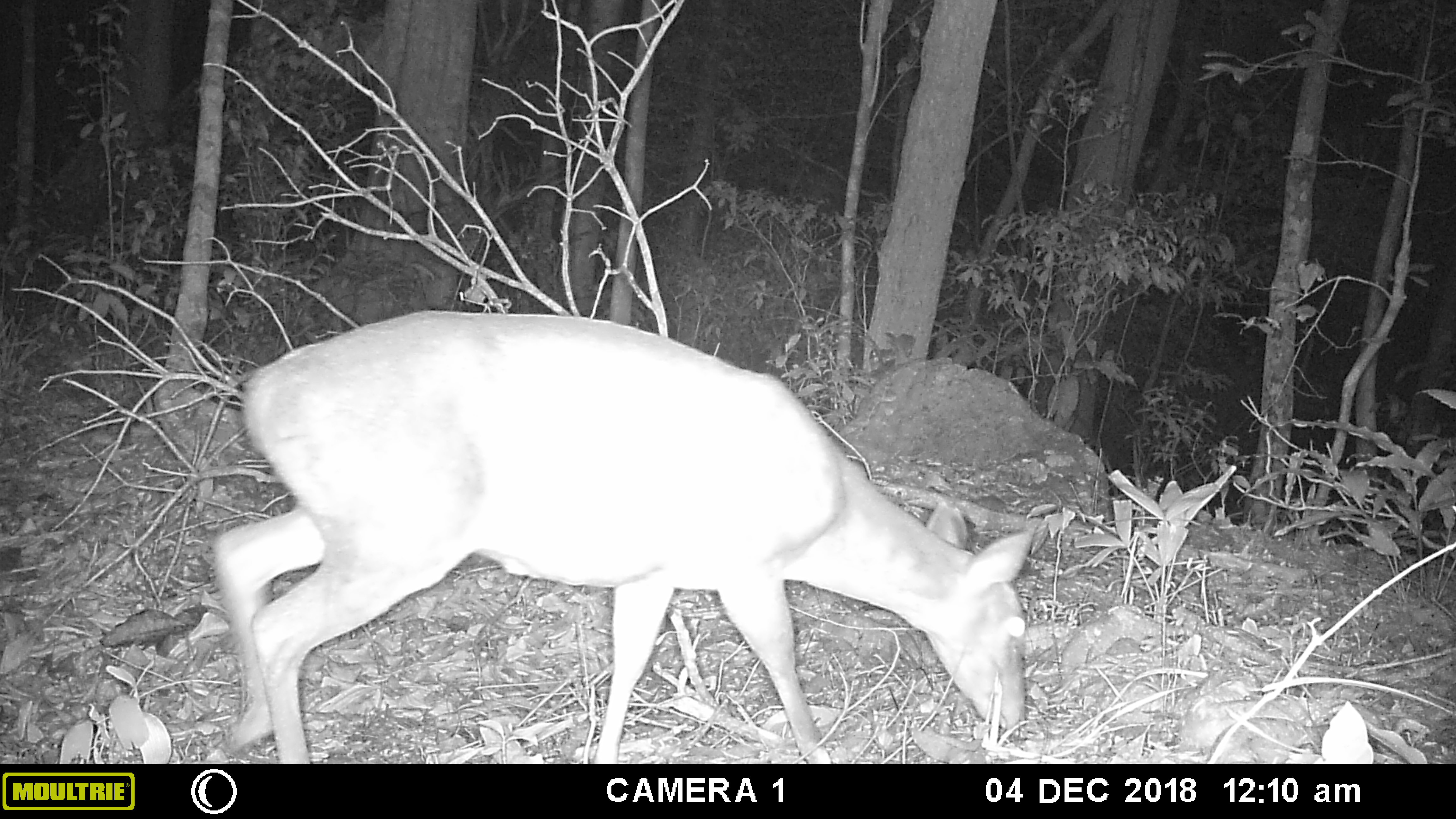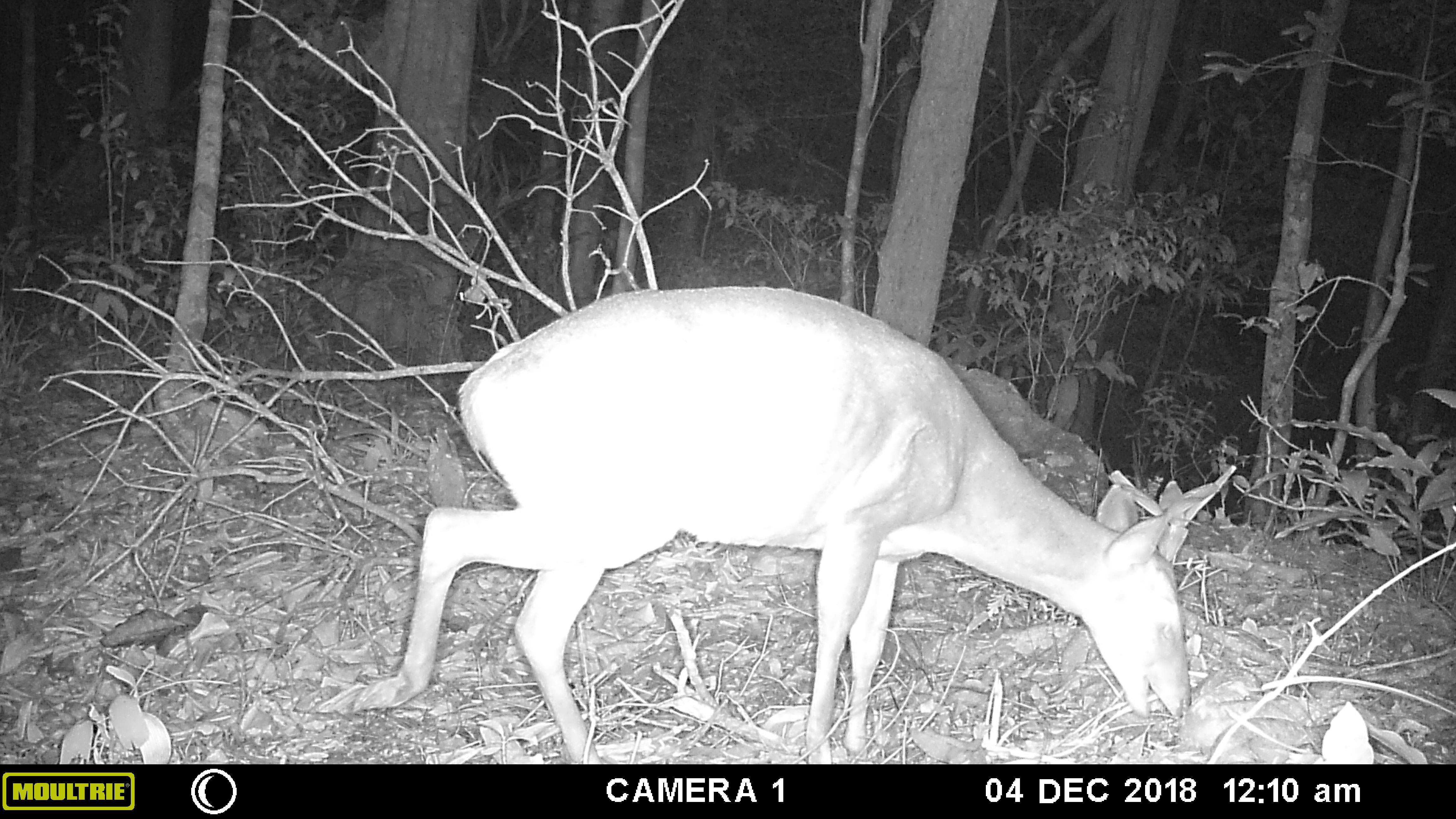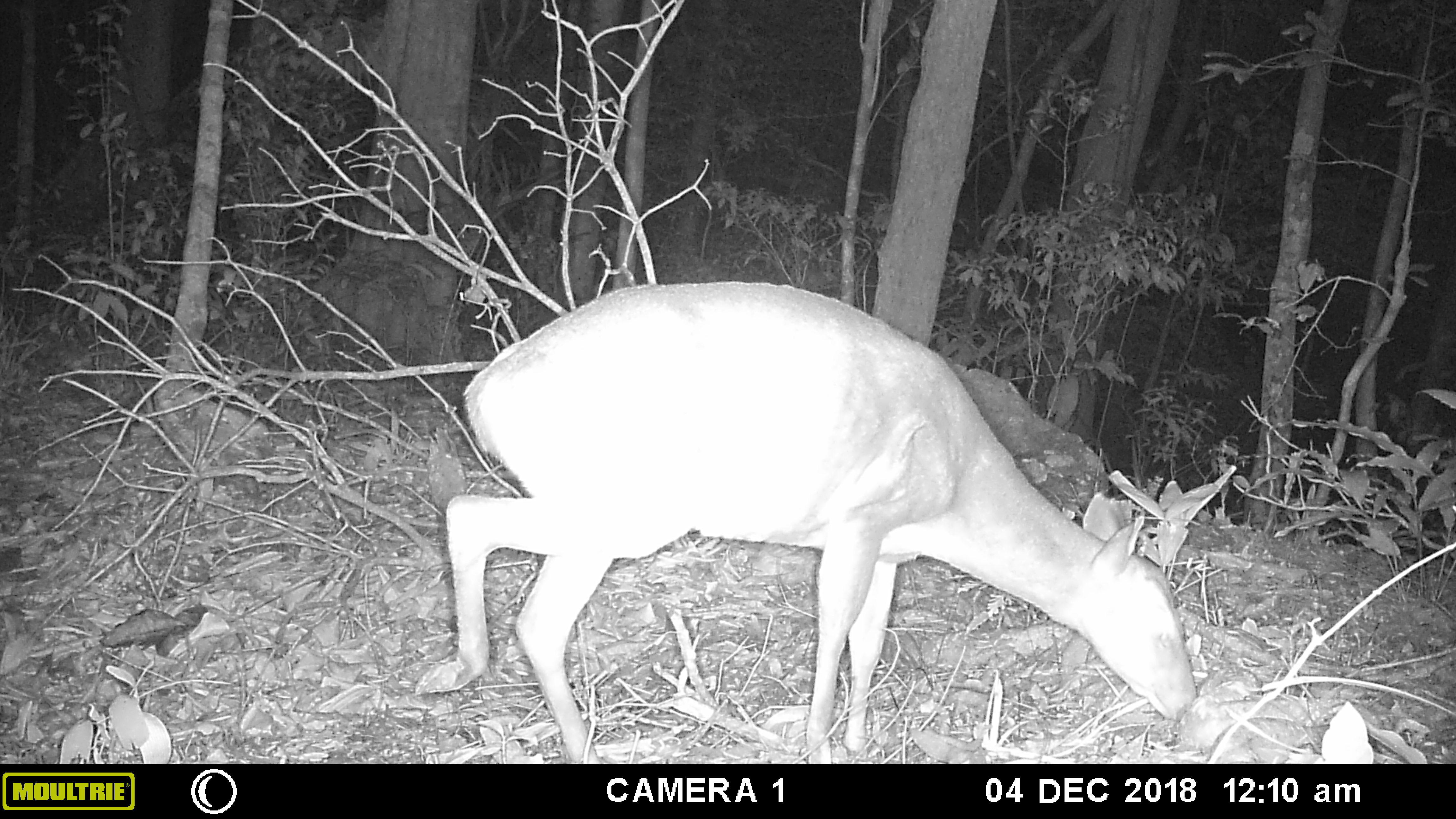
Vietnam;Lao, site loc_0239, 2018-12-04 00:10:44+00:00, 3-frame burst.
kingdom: Animalia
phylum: Chordata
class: Mammalia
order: Artiodactyla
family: Cervidae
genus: Muntiacus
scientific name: Muntiacus vuquangensis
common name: large-antlered muntjac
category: large antlered muntjac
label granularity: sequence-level